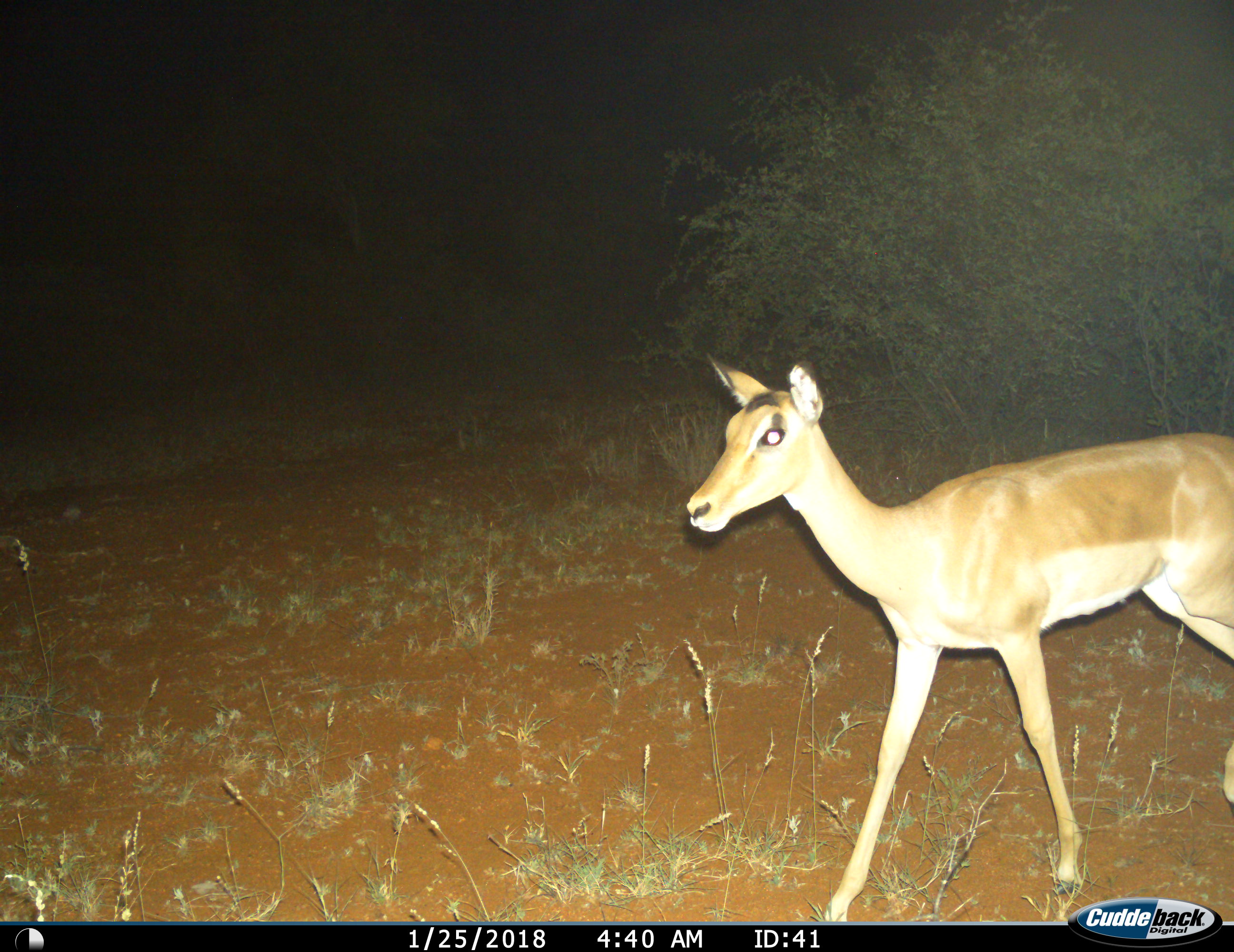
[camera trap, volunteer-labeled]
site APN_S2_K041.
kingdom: Animalia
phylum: Chordata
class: Mammalia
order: Artiodactyla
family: Bovidae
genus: Aepyceros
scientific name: Aepyceros melampus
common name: impala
Impala (Aepyceros melampus), count 1. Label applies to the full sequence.